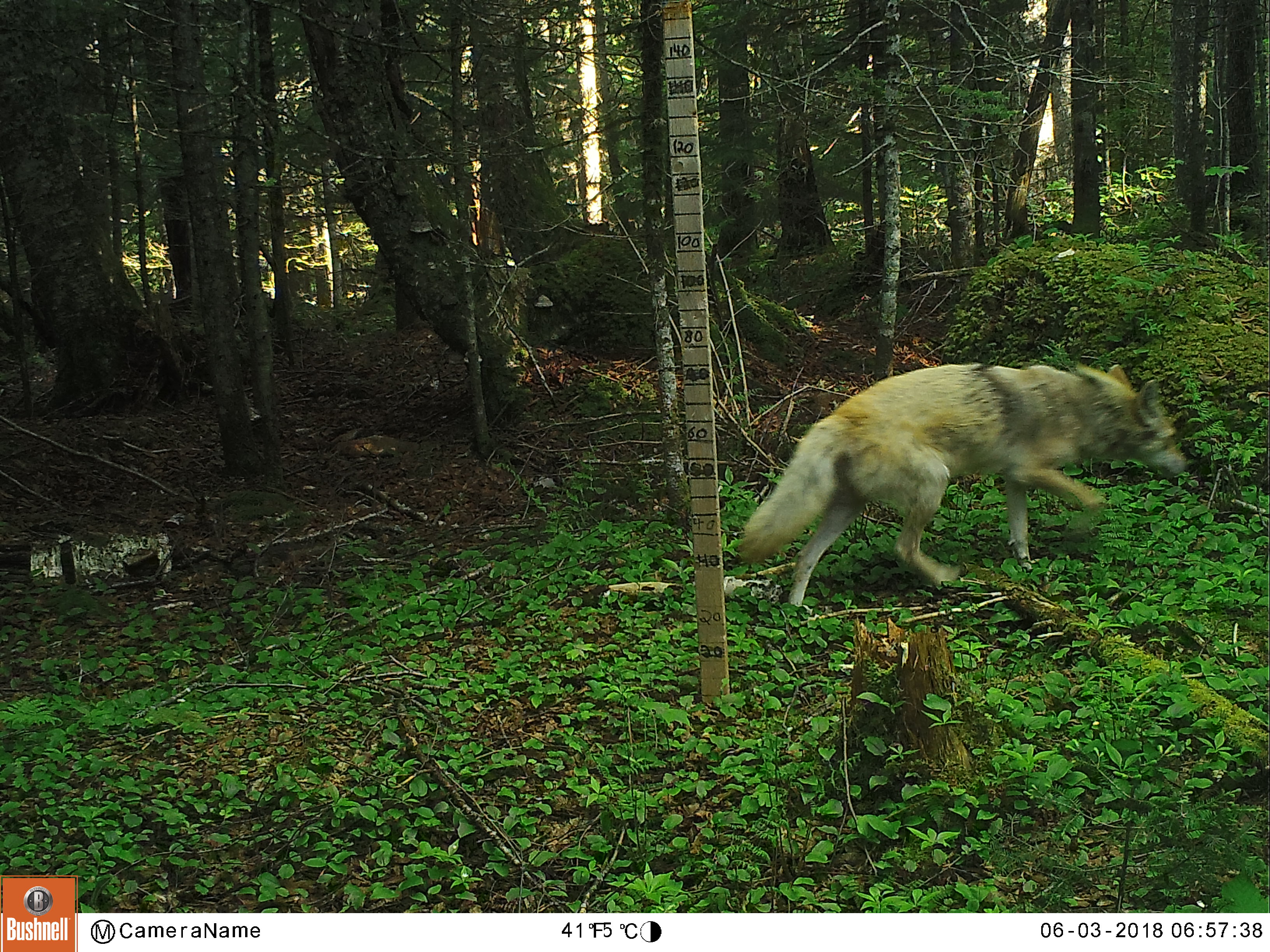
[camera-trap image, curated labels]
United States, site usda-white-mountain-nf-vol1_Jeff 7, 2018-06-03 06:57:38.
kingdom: Animalia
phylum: Chordata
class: Mammalia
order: Carnivora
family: Canidae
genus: Canis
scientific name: Canis latrans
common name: coyote